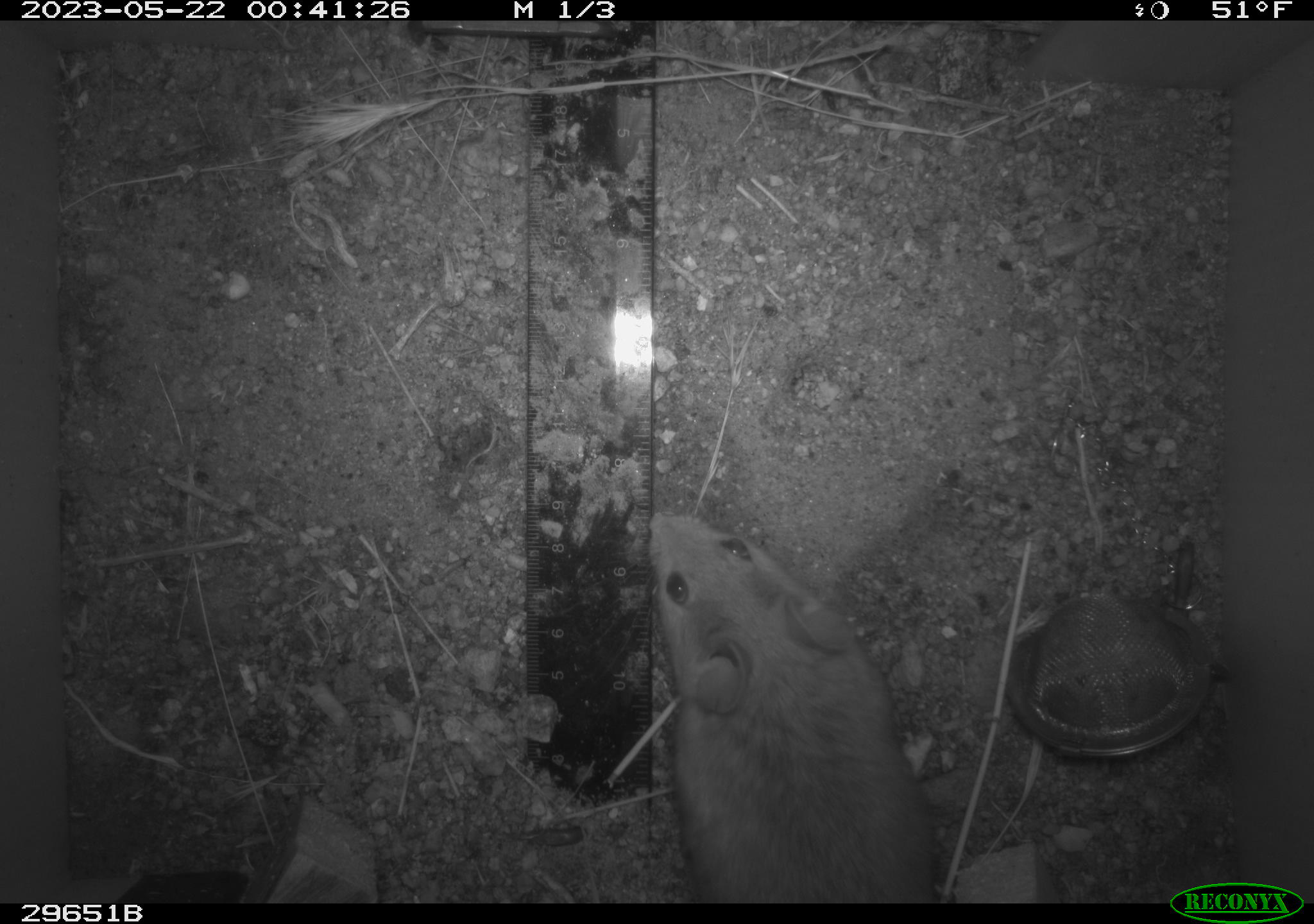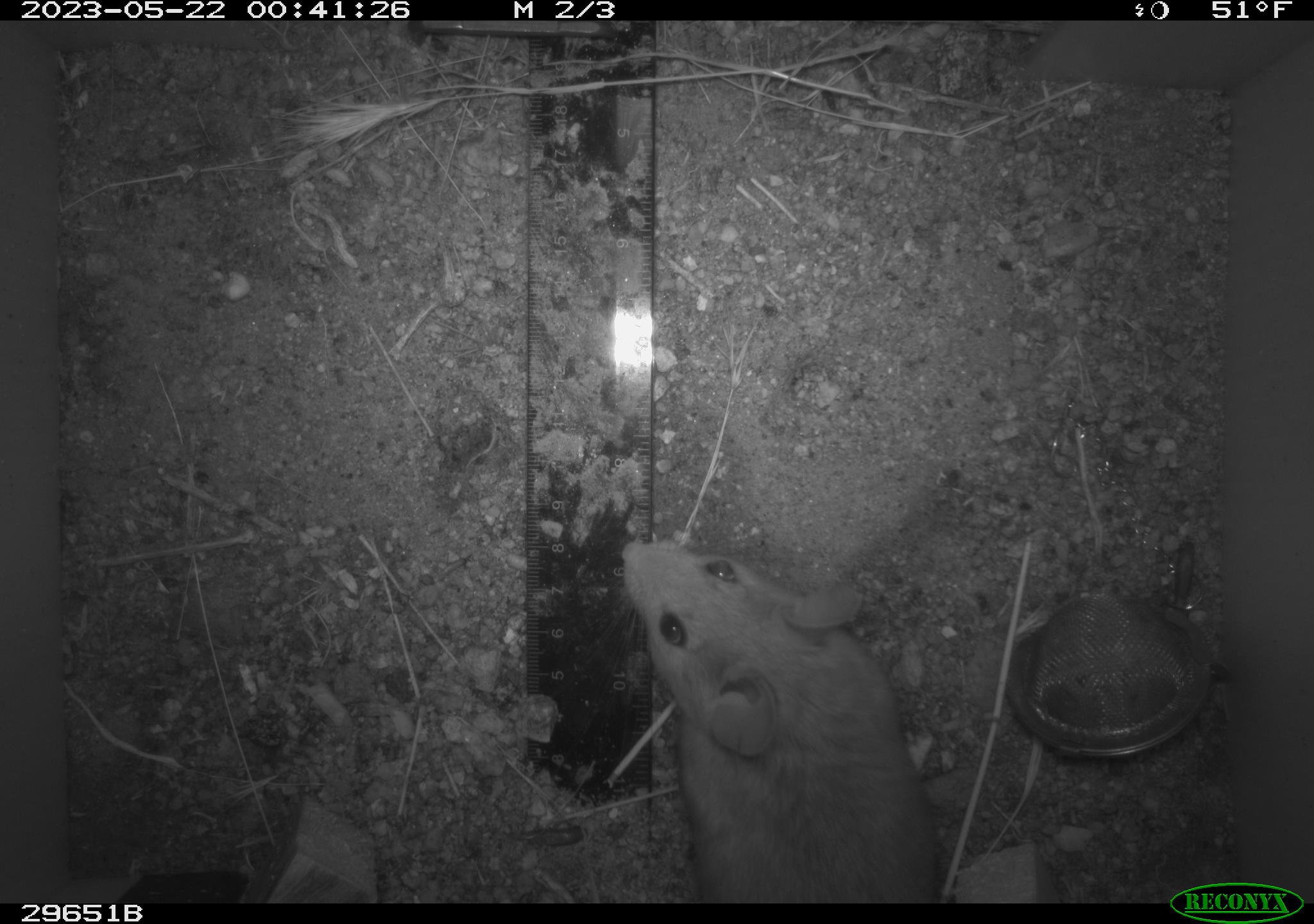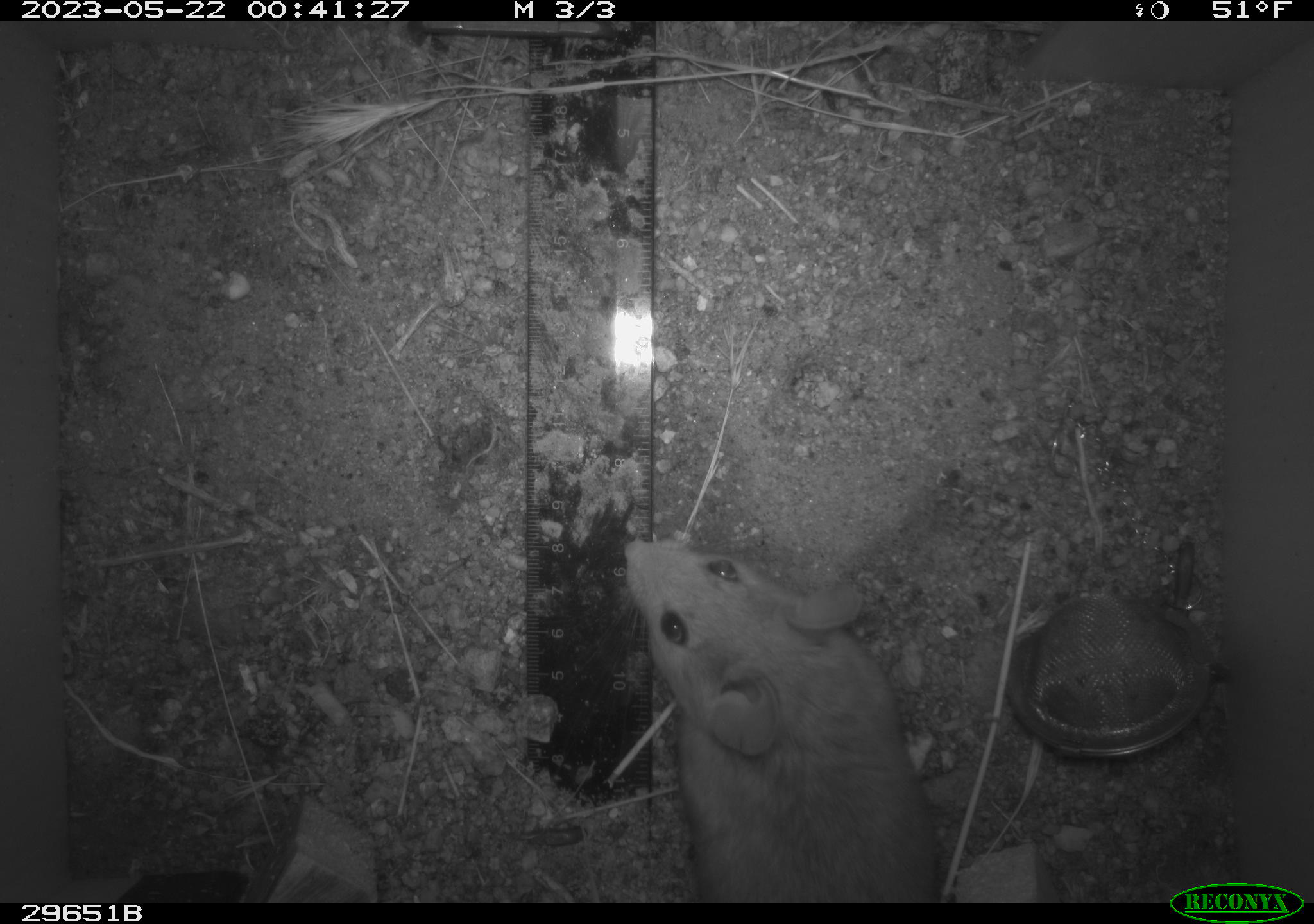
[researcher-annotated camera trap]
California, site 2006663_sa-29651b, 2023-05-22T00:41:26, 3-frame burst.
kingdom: Animalia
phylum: Chordata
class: Mammalia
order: Rodentia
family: Cricetidae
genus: Neotoma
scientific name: Neotoma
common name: pack rat or woodrat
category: neotoma species